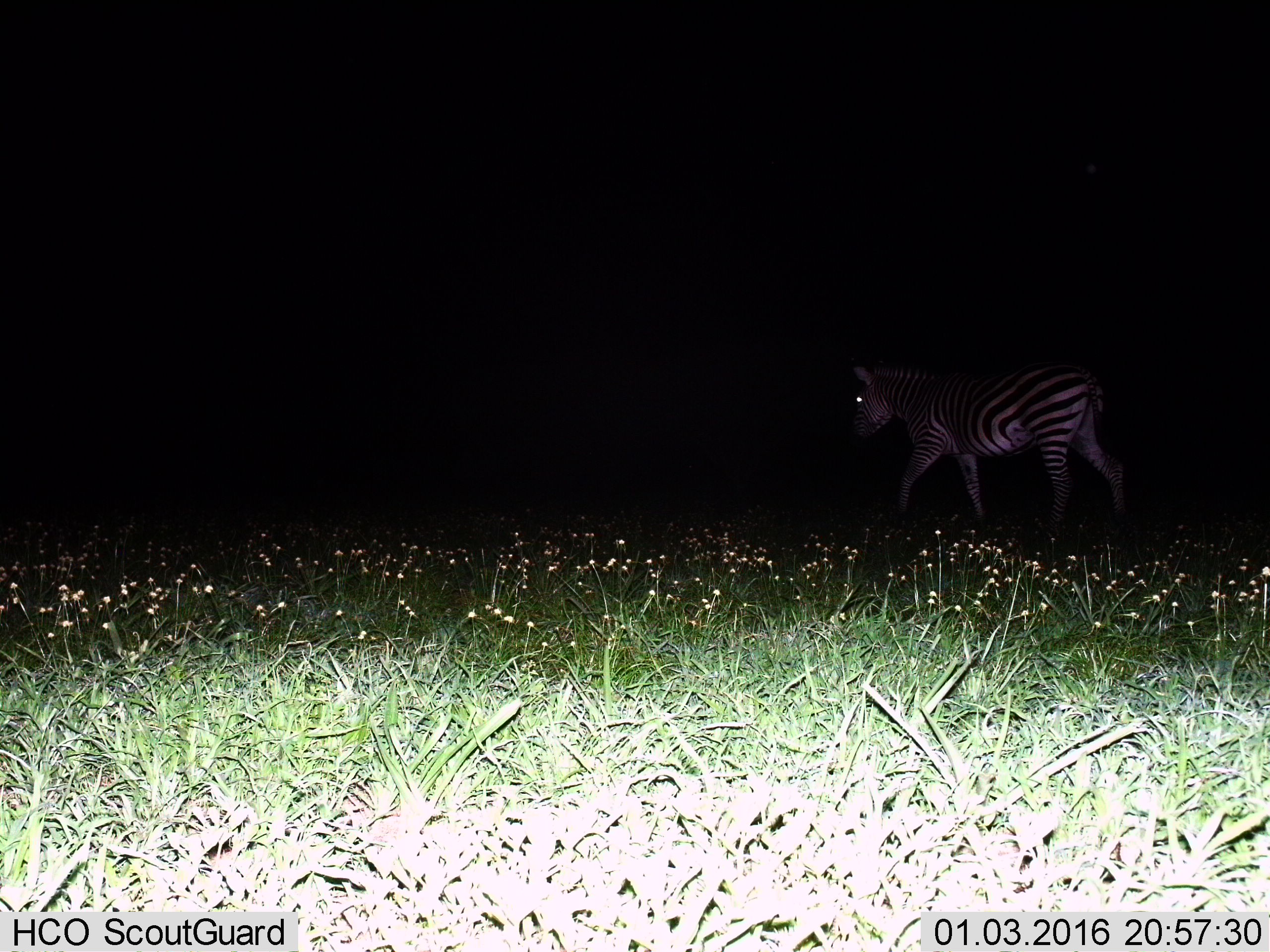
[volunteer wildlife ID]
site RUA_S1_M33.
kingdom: Animalia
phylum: Chordata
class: Mammalia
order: Perissodactyla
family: Equidae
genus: Equus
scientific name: Equus quagga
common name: plains zebra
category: zebraplains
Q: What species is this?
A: Zebraplains (plains zebra) (Equus quagga).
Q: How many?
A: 1.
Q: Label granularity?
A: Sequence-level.